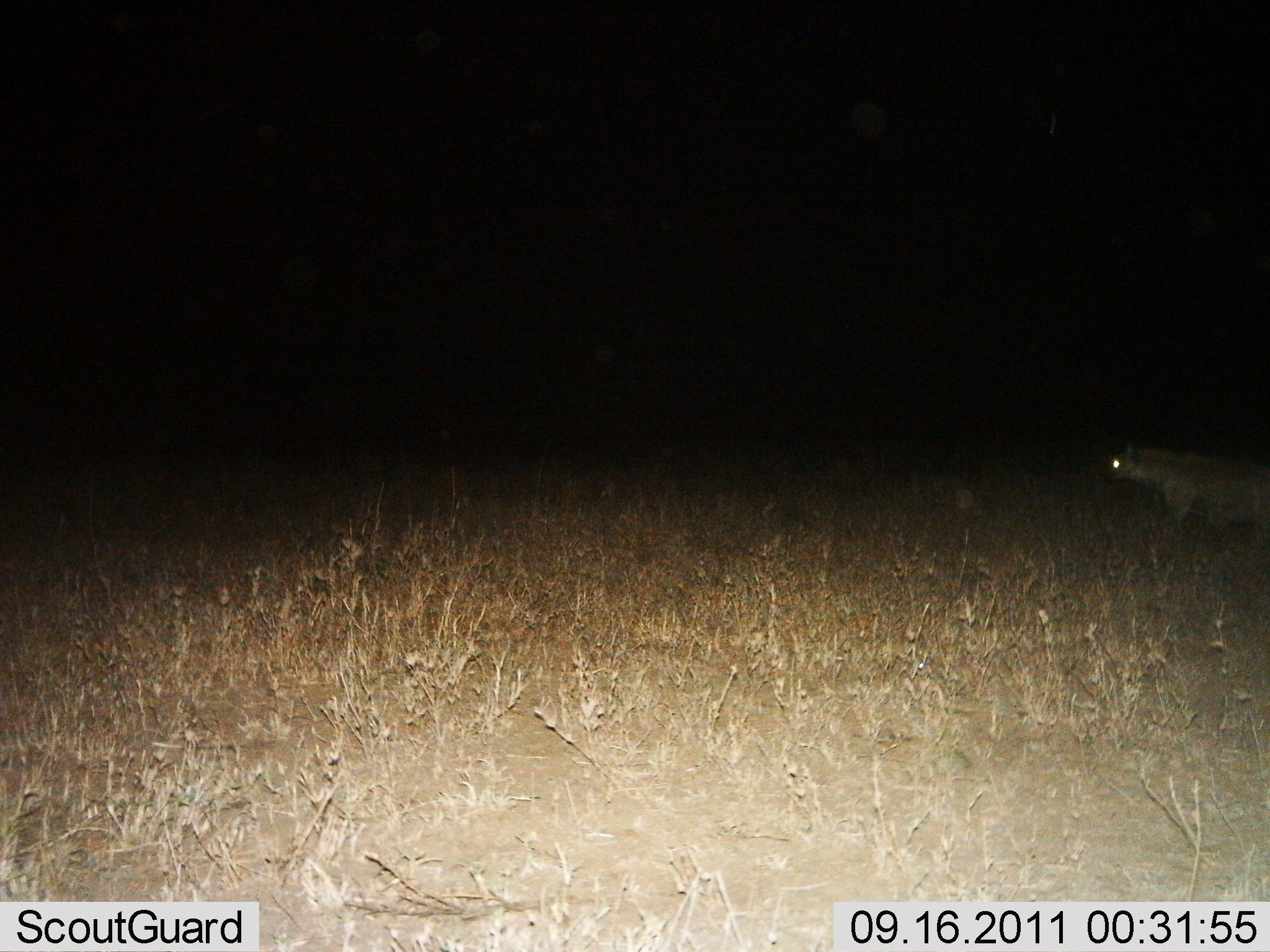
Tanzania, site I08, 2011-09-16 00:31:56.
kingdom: Animalia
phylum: Chordata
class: Mammalia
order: Carnivora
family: Hyaenidae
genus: Crocuta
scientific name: Crocuta crocuta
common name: spotted hyena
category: hyenaspotted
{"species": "hyenaspotted (spotted hyena) (Crocuta crocuta)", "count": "1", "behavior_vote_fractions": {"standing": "46%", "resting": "0%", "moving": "54%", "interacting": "0%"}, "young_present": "0%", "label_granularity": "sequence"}